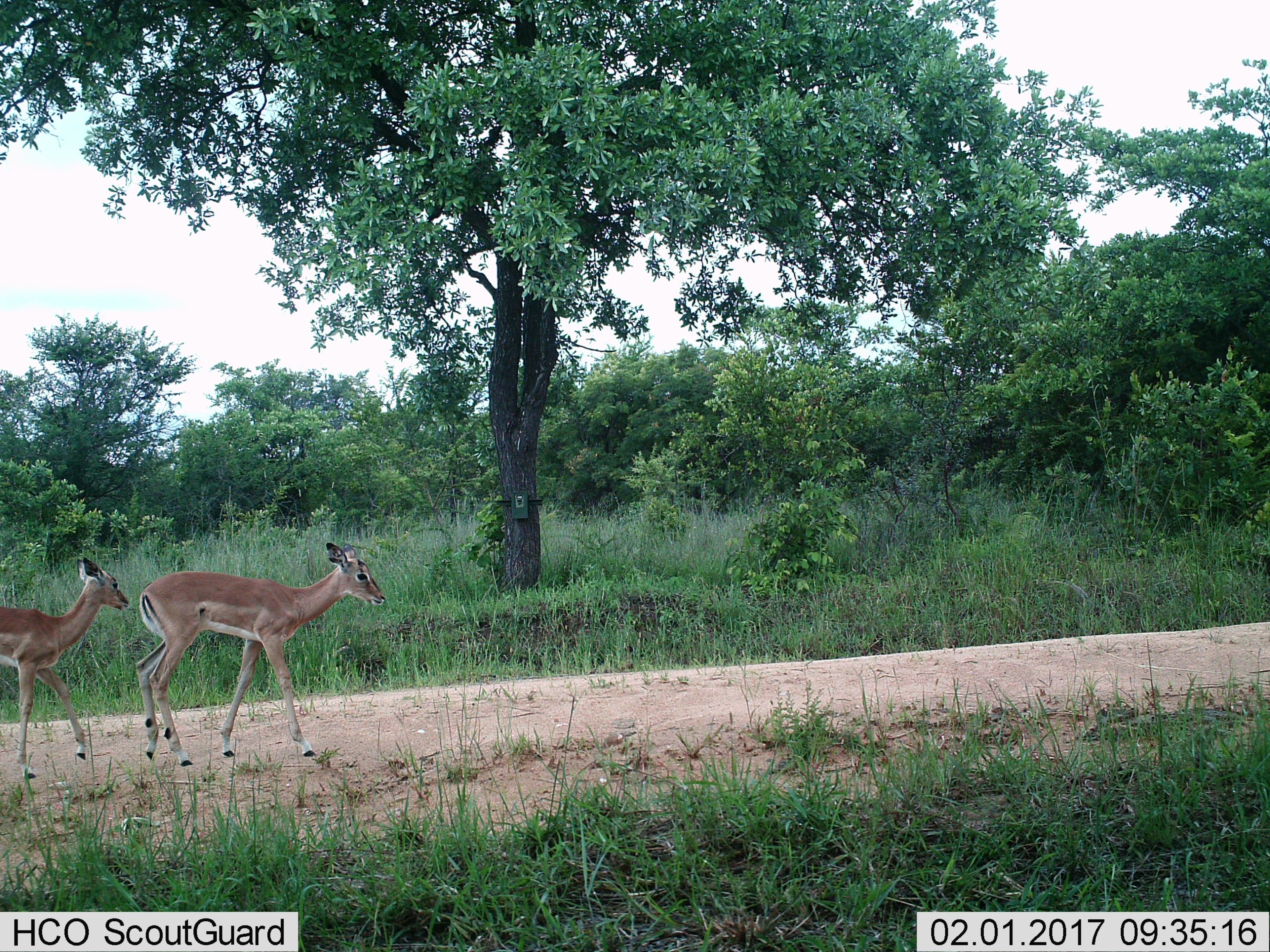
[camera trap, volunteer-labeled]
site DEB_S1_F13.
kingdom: Animalia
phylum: Chordata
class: Mammalia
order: Artiodactyla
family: Bovidae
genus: Aepyceros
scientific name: Aepyceros melampus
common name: impala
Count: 2.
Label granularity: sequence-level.